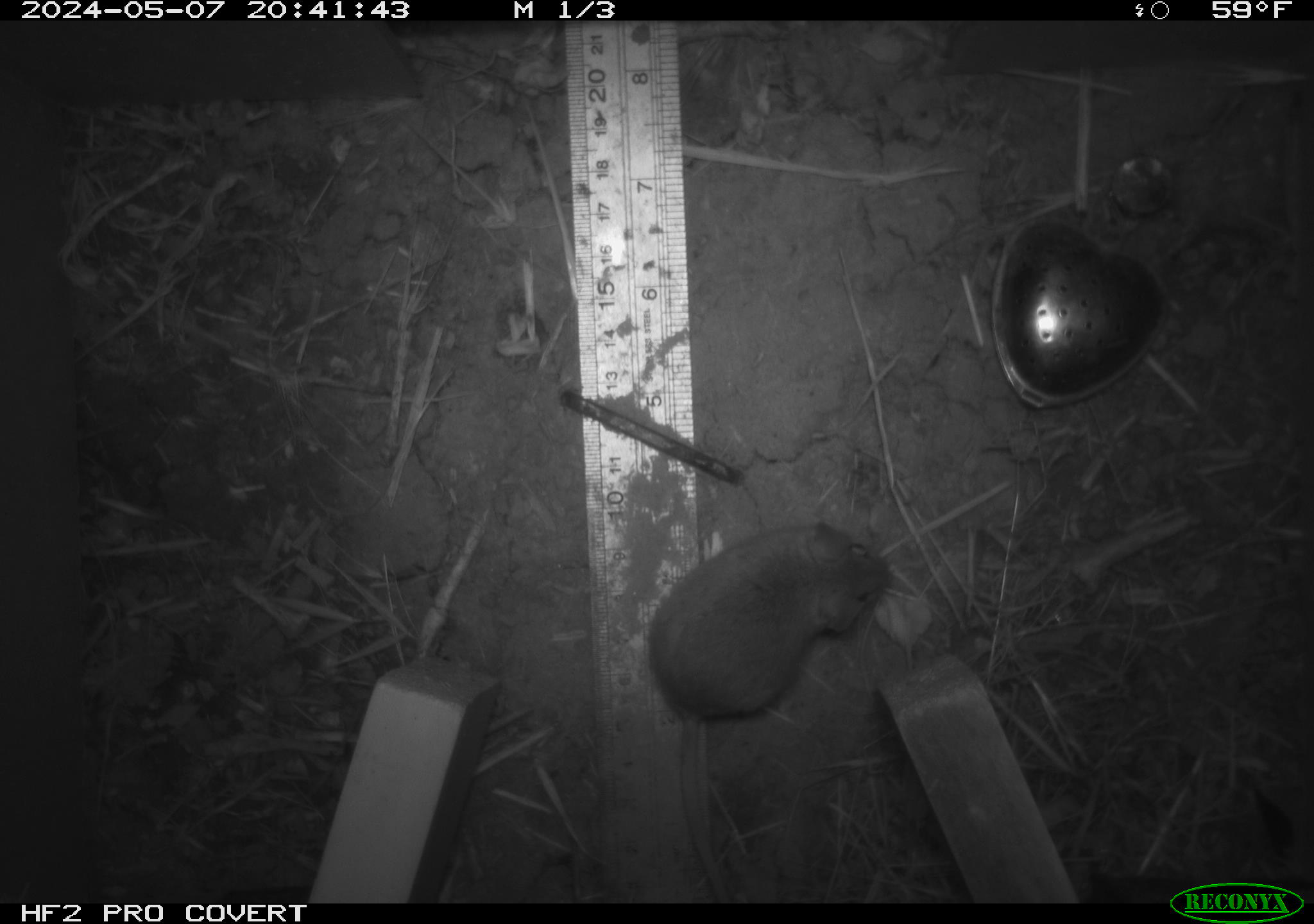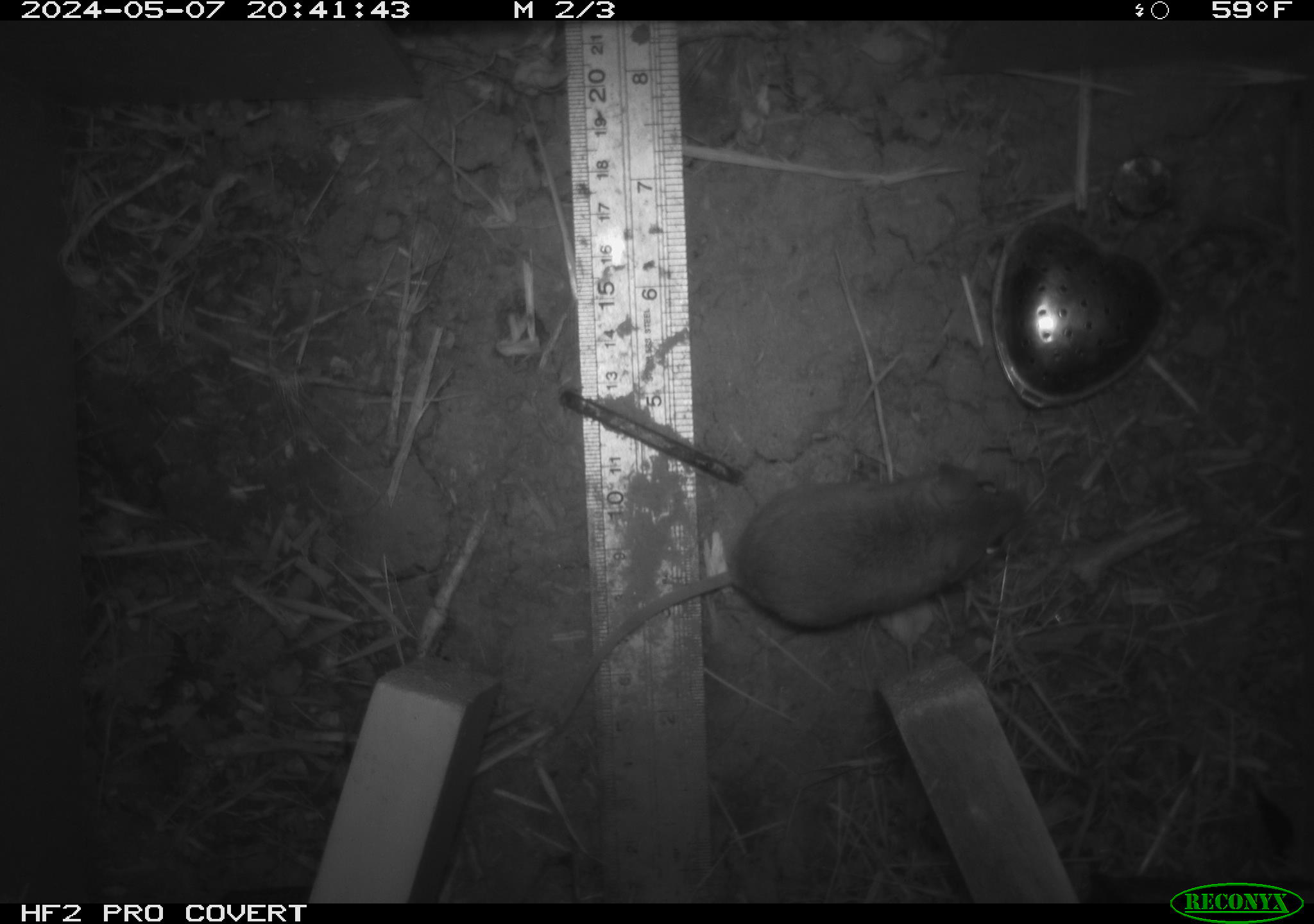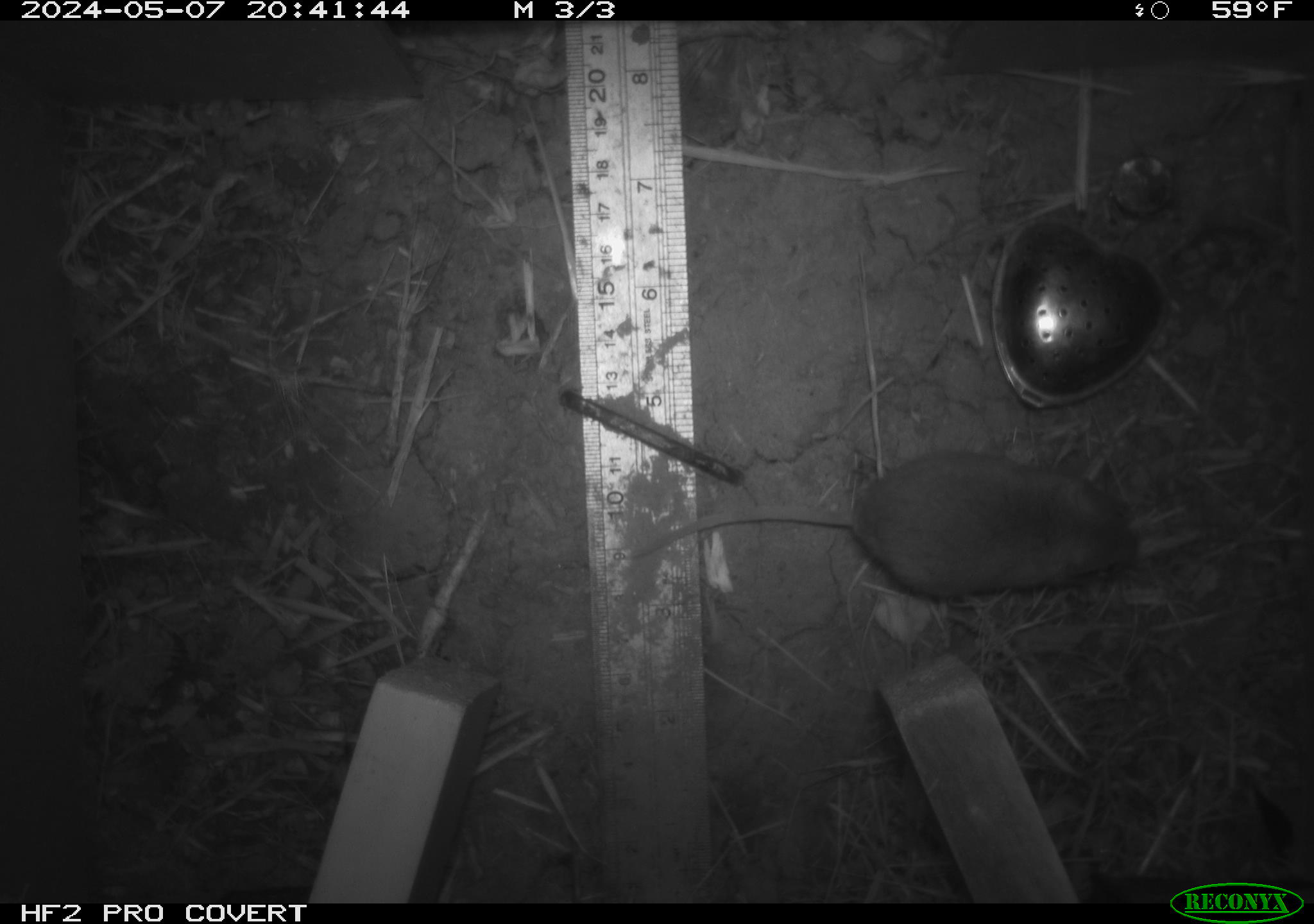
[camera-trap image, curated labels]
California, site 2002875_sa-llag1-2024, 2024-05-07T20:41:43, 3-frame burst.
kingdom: Animalia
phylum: Chordata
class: Mammalia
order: Rodentia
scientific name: Rodentia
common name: mouse species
Mouse species (Rodentia).